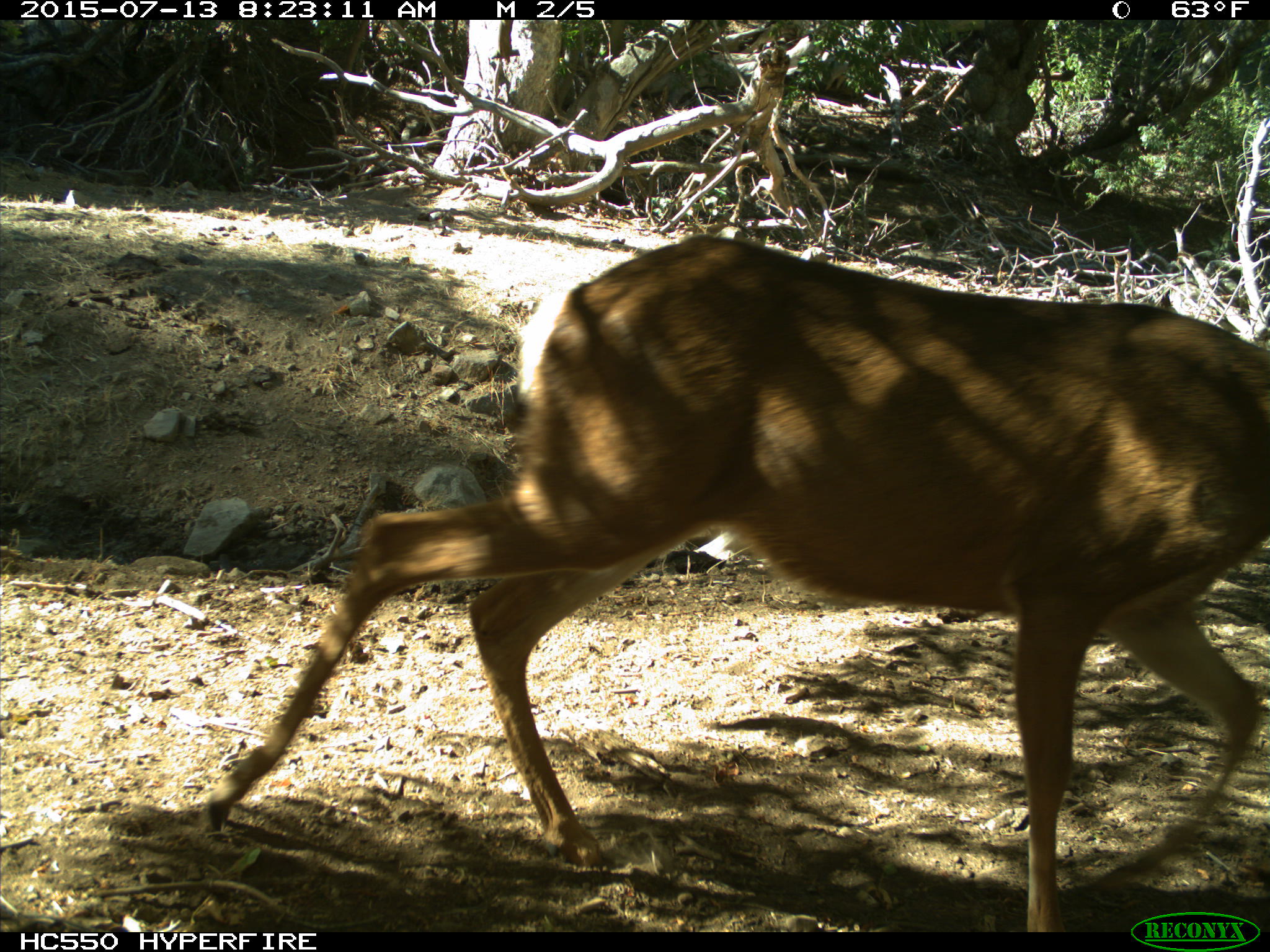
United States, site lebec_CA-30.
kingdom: Animalia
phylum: Chordata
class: Mammalia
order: Artiodactyla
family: Cervidae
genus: Odocoileus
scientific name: Odocoileus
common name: deer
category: unidentified deer